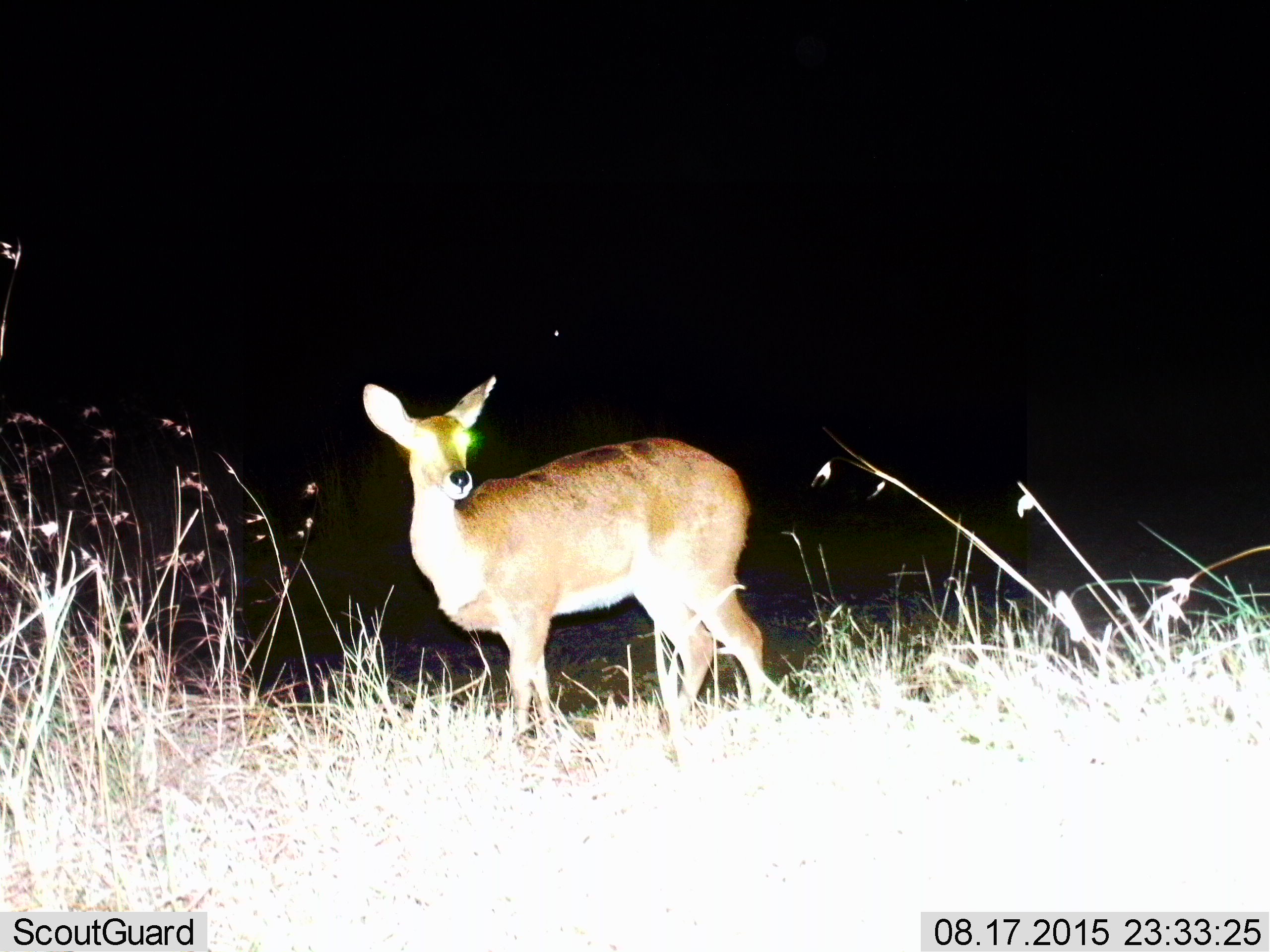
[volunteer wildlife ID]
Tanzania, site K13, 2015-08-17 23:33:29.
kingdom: Animalia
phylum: Chordata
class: Mammalia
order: Artiodactyla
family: Bovidae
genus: Redunca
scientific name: Redunca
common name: reedbuck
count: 1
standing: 100%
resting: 0%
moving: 0%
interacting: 0%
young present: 0%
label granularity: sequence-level